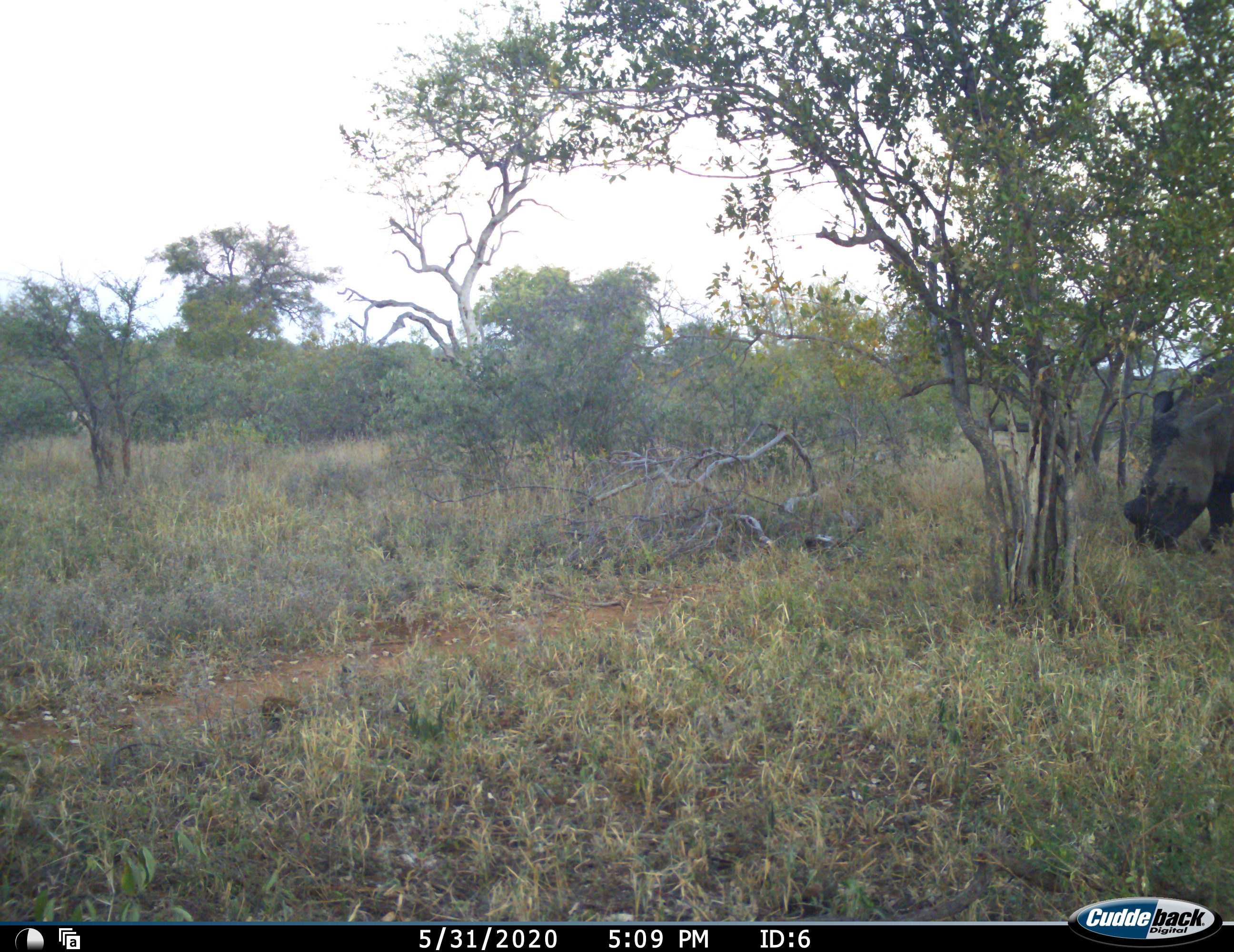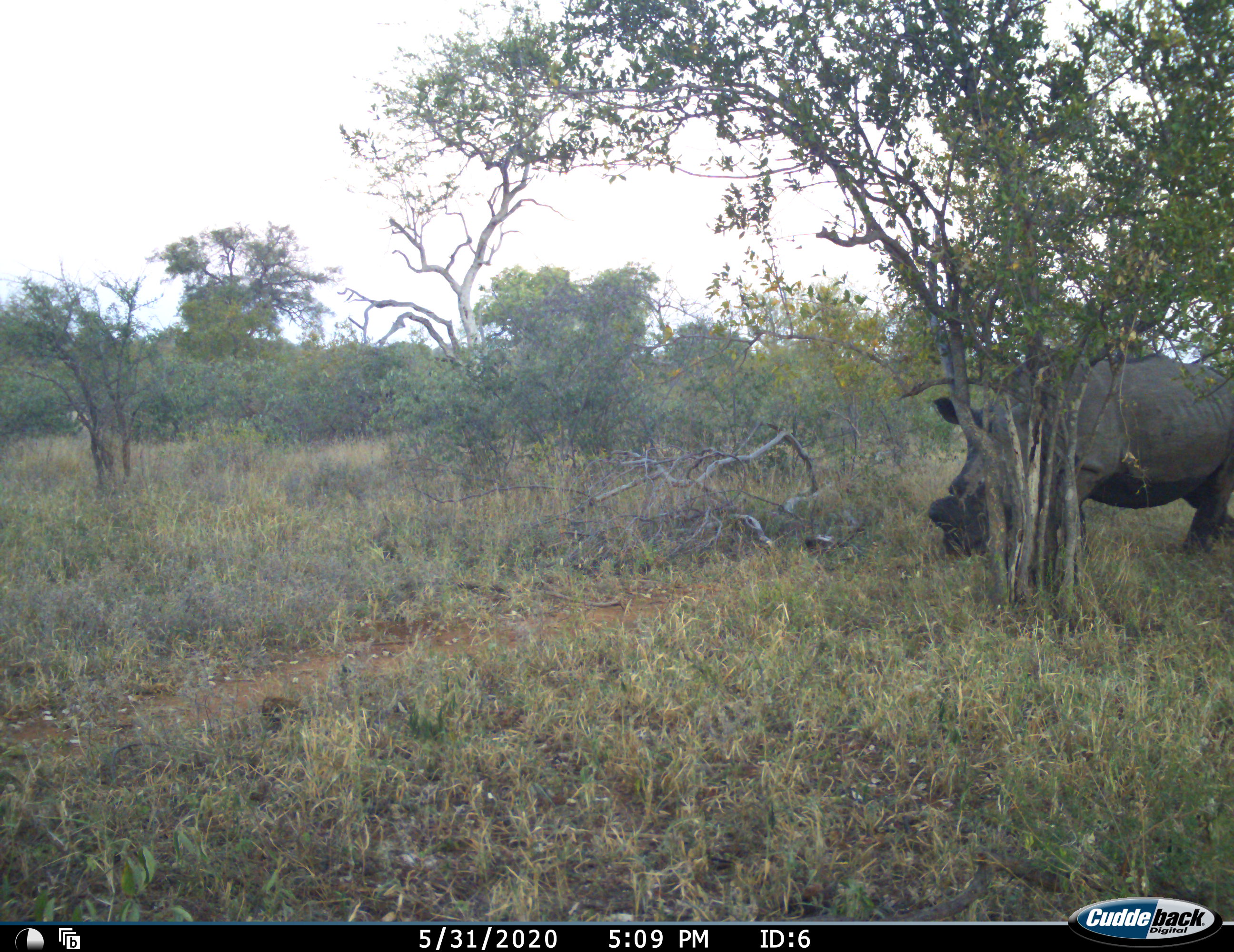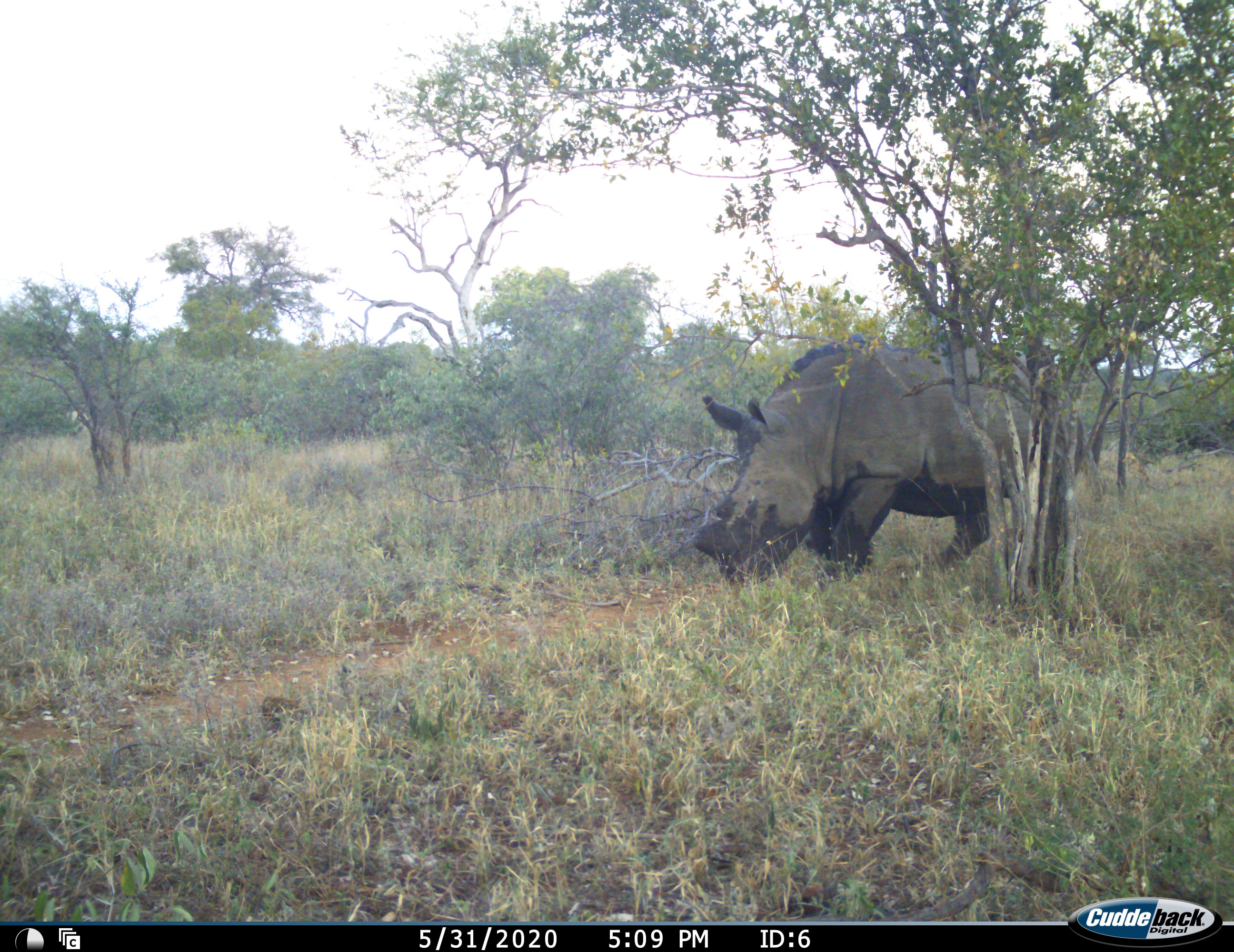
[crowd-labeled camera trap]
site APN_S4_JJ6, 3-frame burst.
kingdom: Animalia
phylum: Chordata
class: Mammalia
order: Perissodactyla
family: Rhinocerotidae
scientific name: Rhinocerotidae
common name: unknown rhinoceros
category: rhinocerosunknown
Rhinocerosunknown (unknown rhinoceros) (Rhinocerotidae), count 1. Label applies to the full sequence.